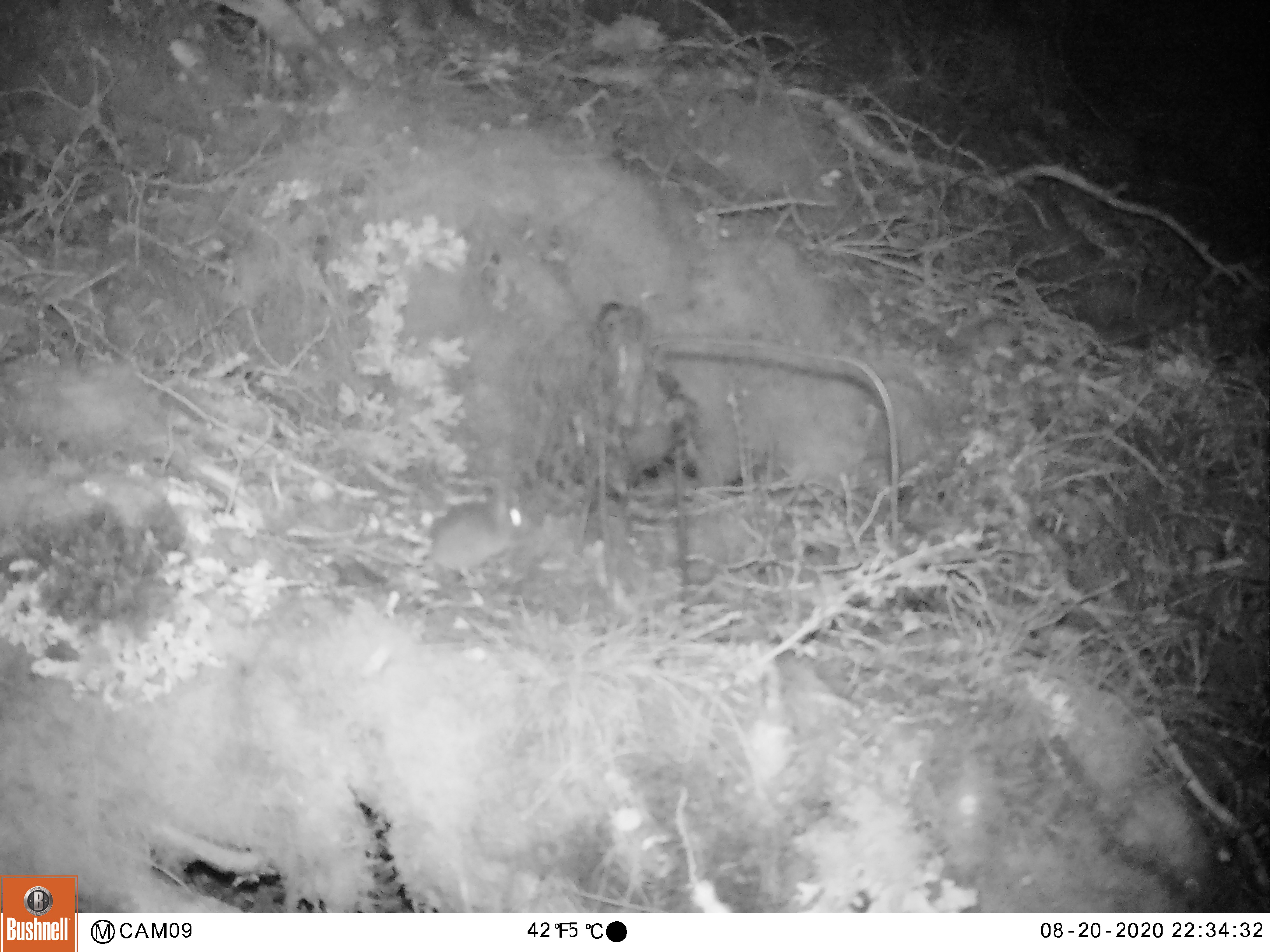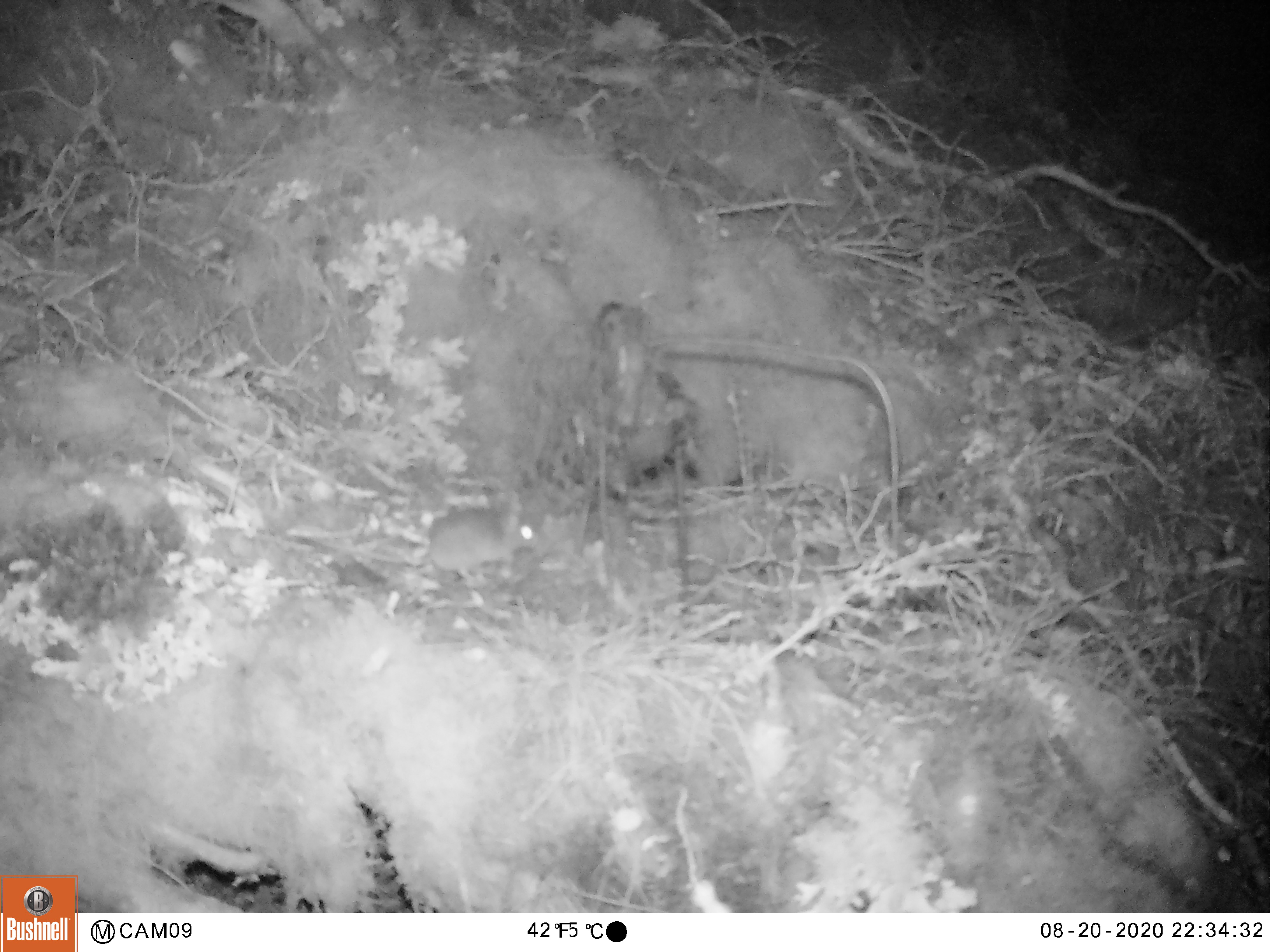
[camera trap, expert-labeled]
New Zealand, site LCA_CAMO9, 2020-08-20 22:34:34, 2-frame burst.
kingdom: Animalia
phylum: Chordata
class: Mammalia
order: Rodentia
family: Muridae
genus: Mus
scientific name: Mus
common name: mouse